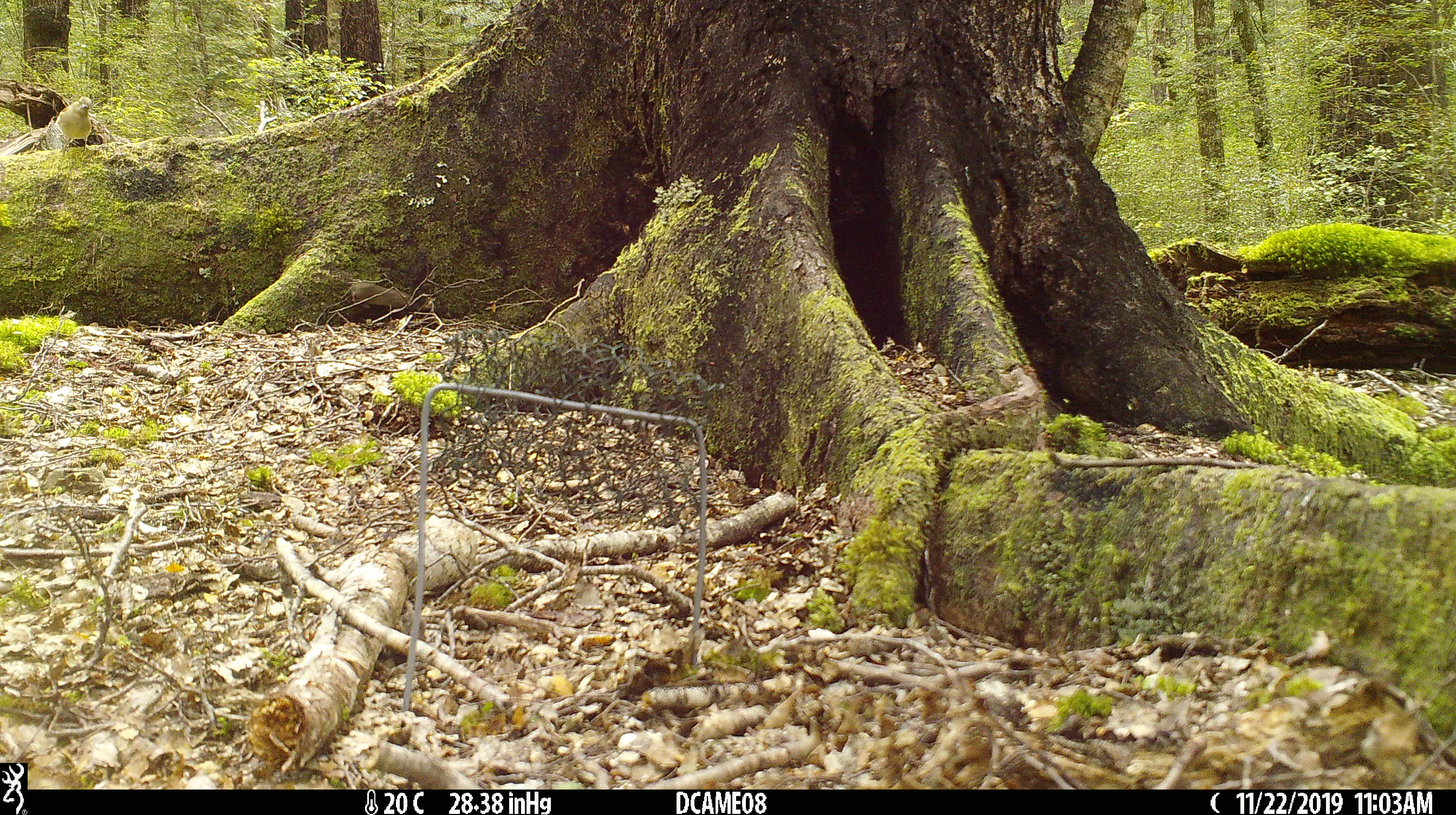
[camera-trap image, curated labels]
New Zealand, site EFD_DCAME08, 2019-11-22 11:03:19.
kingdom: Animalia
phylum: Chordata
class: Aves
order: Passeriformes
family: Fringillidae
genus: Fringilla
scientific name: Fringilla coelebs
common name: common chaffinch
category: chaffinch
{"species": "chaffinch (common chaffinch) (Fringilla coelebs)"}